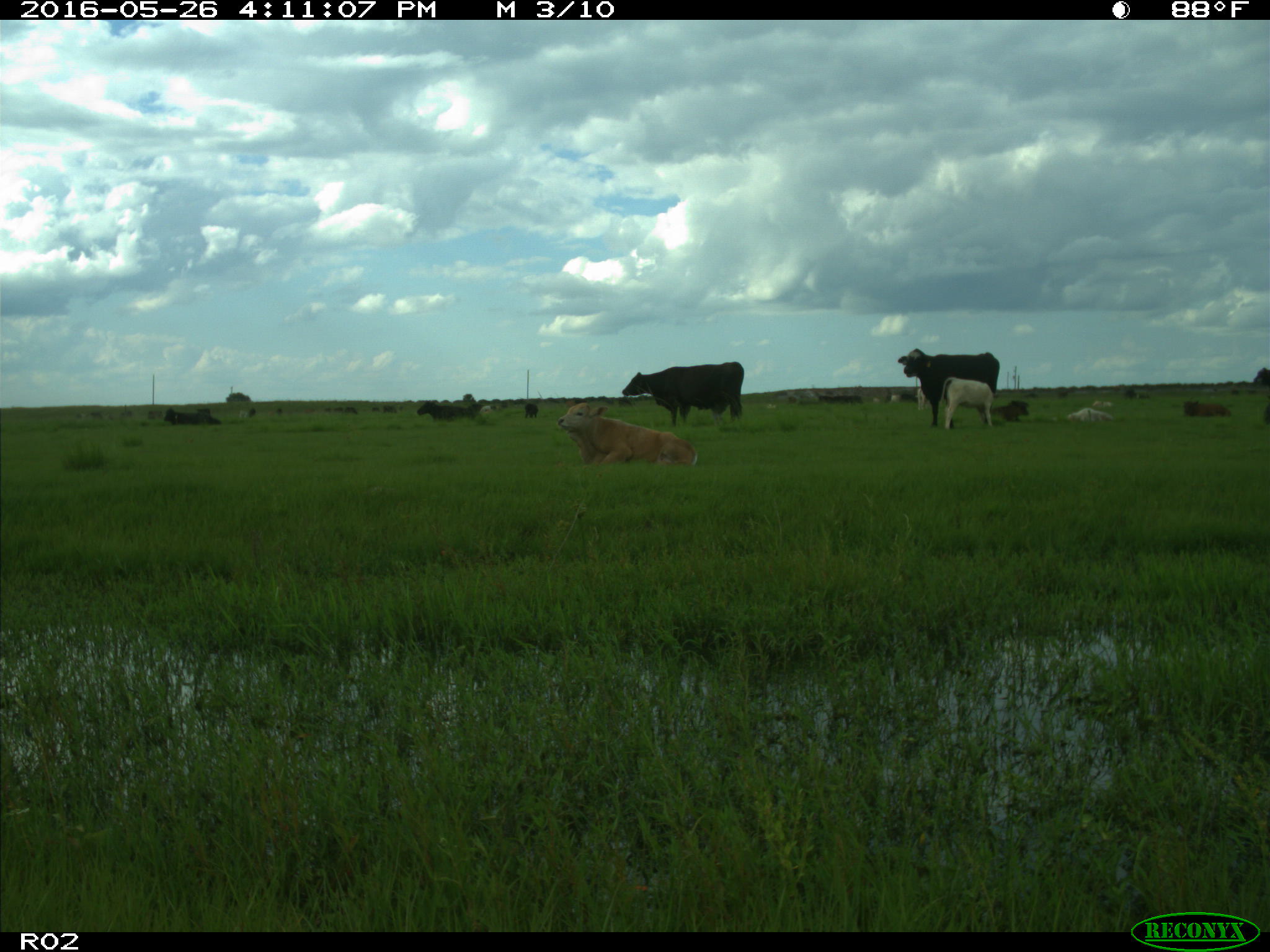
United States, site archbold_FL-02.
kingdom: Animalia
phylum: Chordata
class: Mammalia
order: Artiodactyla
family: Bovidae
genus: Bos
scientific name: Bos taurus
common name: domestic cow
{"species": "Bos taurus (domestic cow)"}